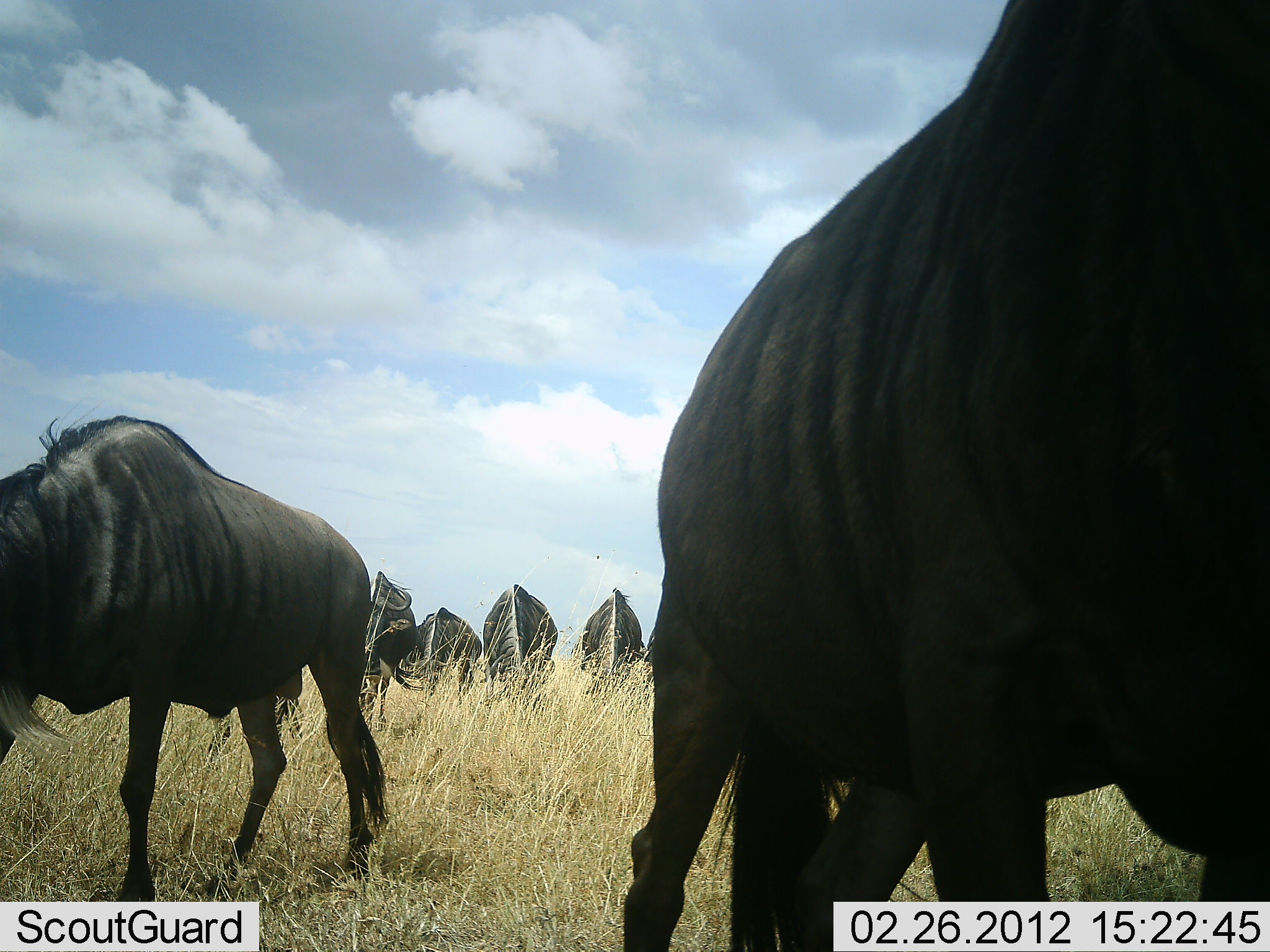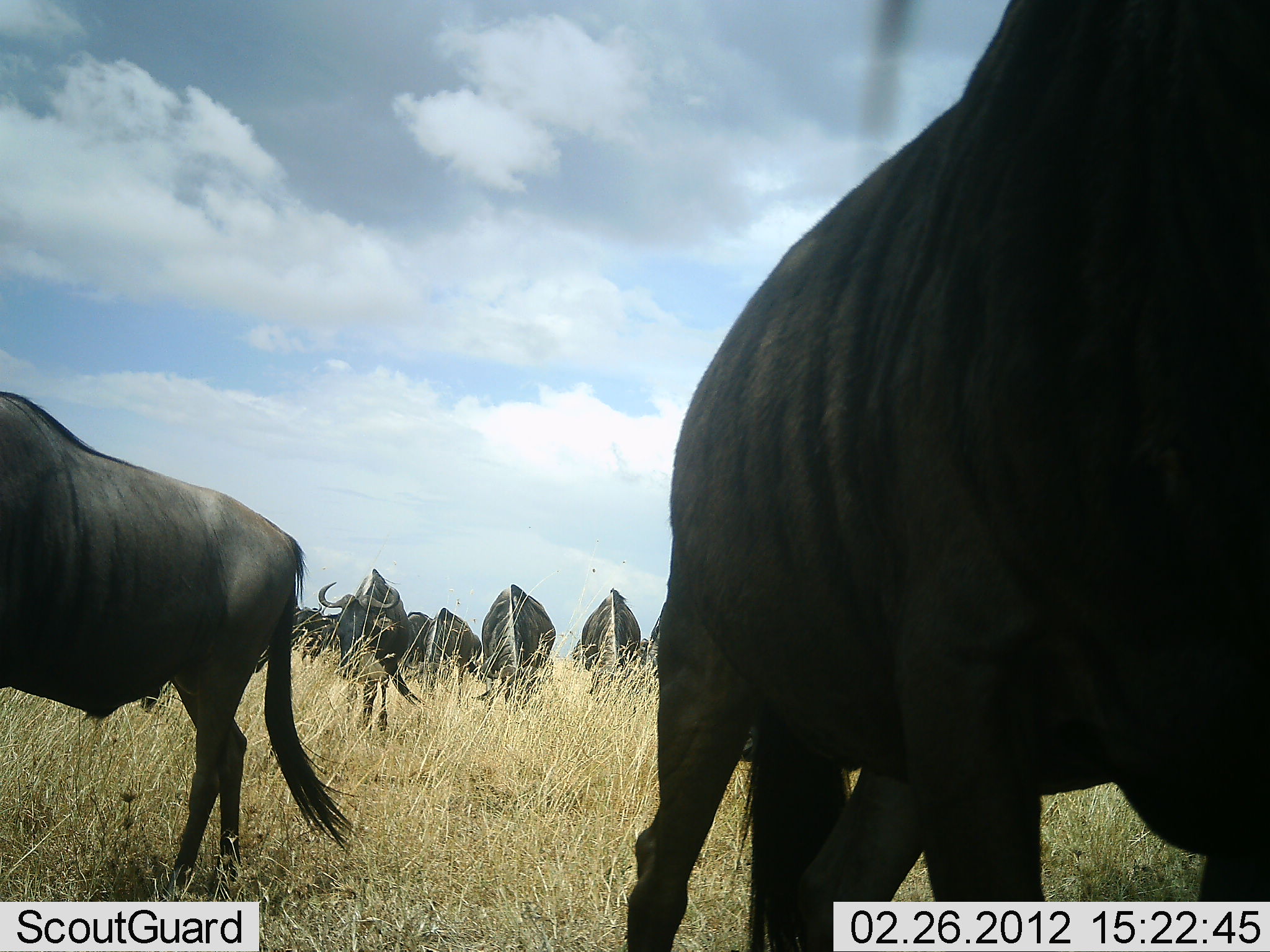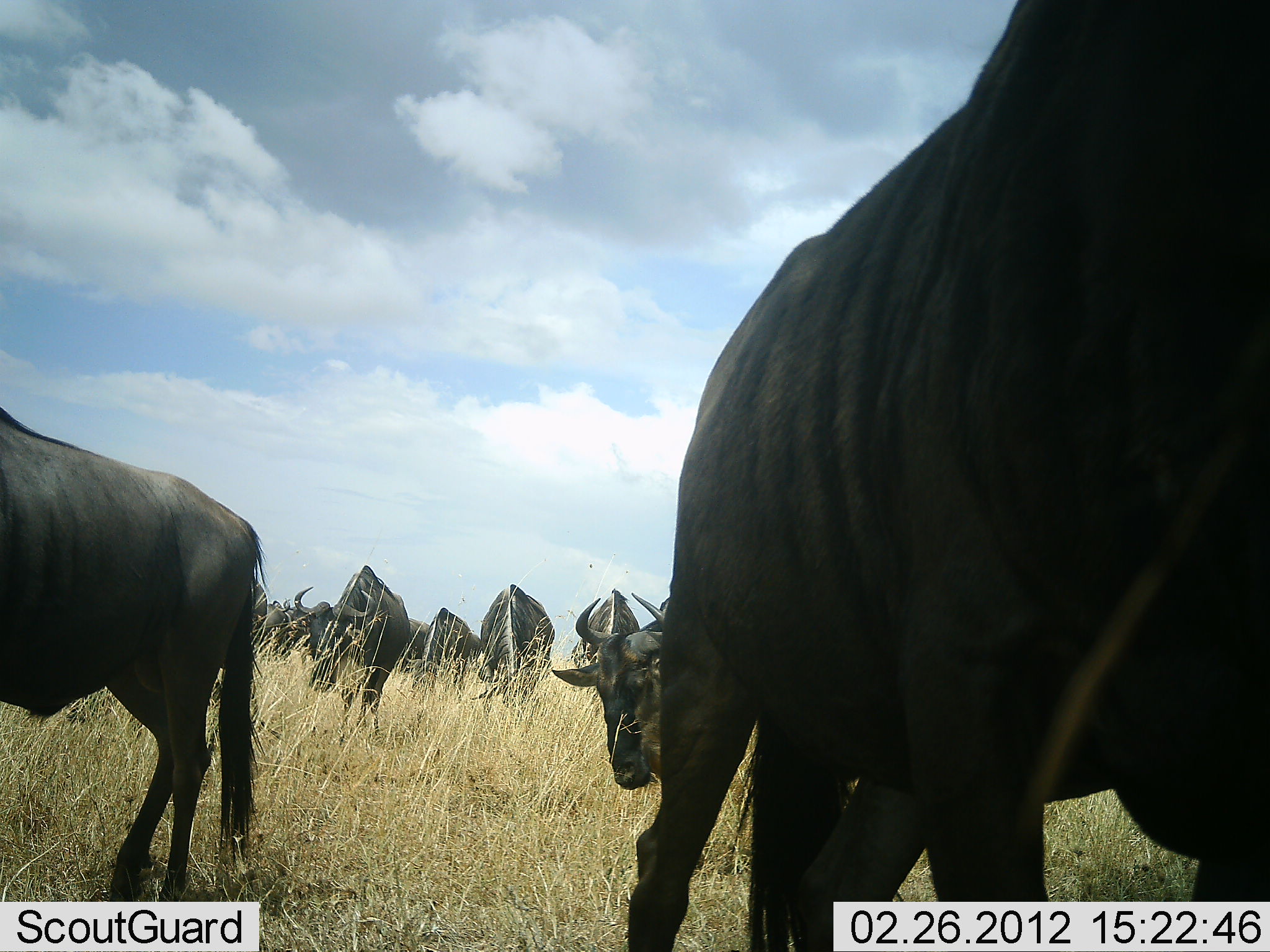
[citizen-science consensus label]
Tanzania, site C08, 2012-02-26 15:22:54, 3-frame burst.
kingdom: Animalia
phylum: Chordata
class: Mammalia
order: Artiodactyla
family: Bovidae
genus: Connochaetes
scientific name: Connochaetes taurinus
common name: blue wildebeest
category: wildebeest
Wildebeest (blue wildebeest) (Connochaetes taurinus), count 10. Behavior (volunteer vote fractions): standing 48%, resting 0%, moving 52%, interacting 5%. Young present (vote fraction): 0%. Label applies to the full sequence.